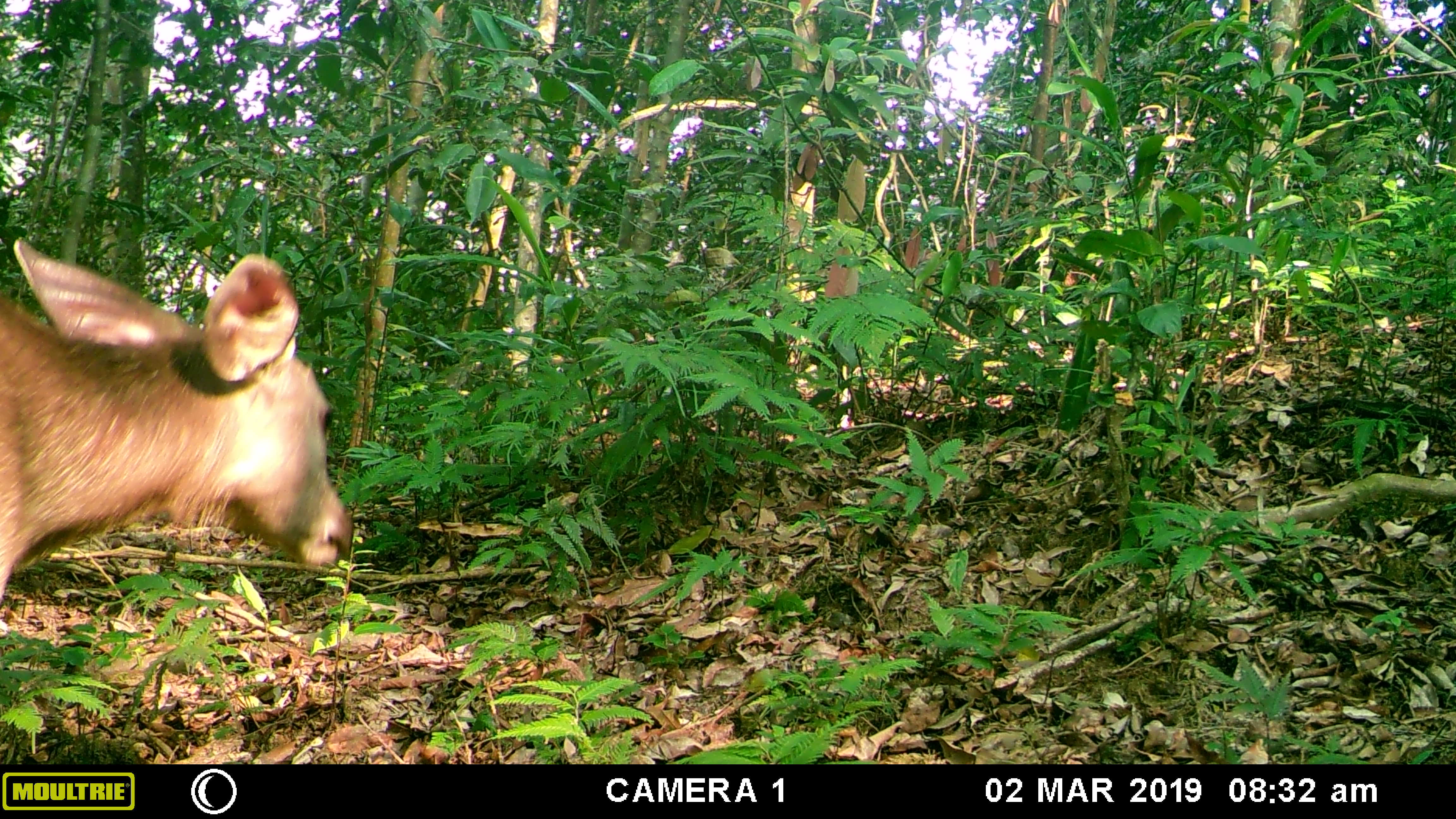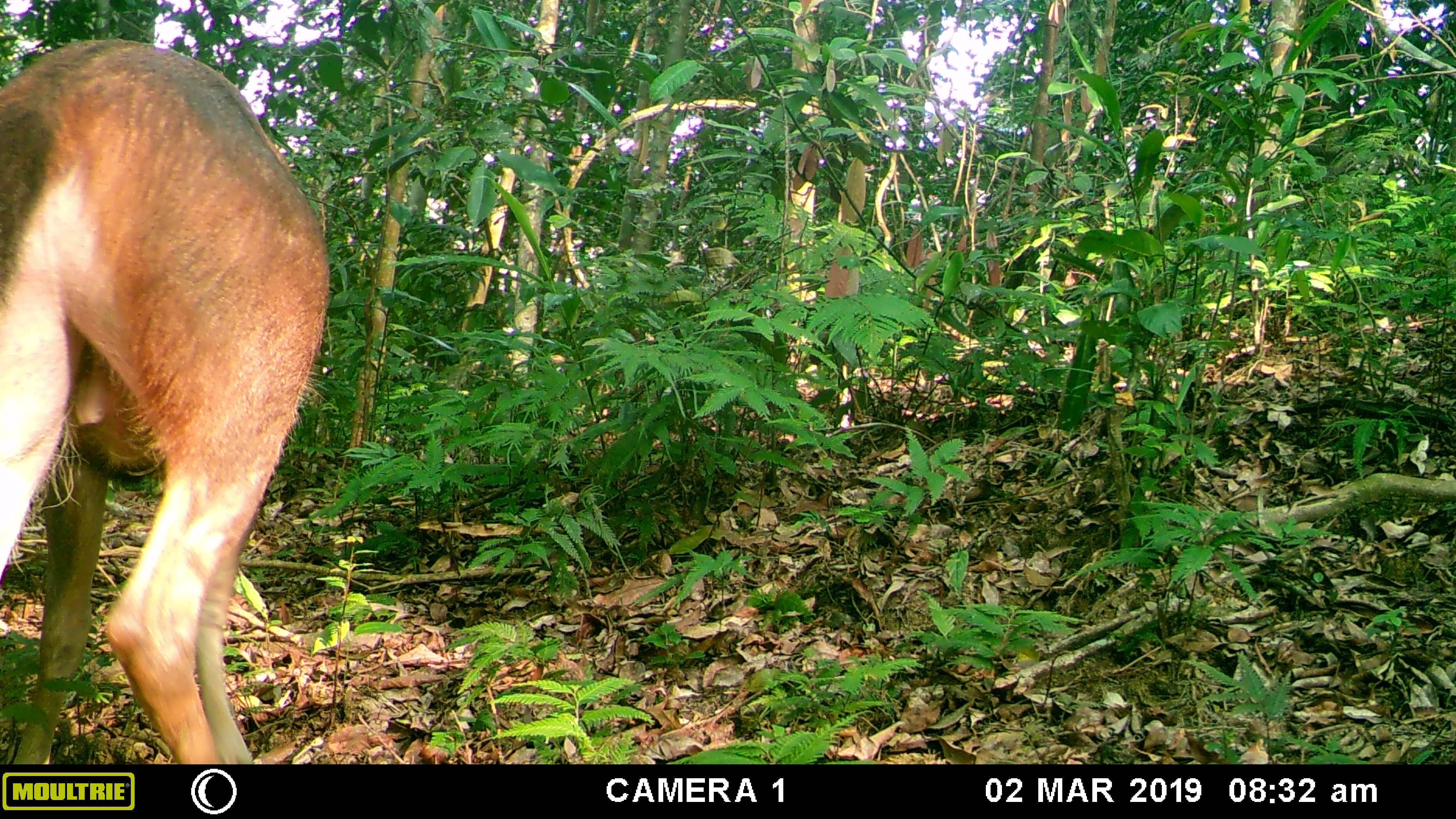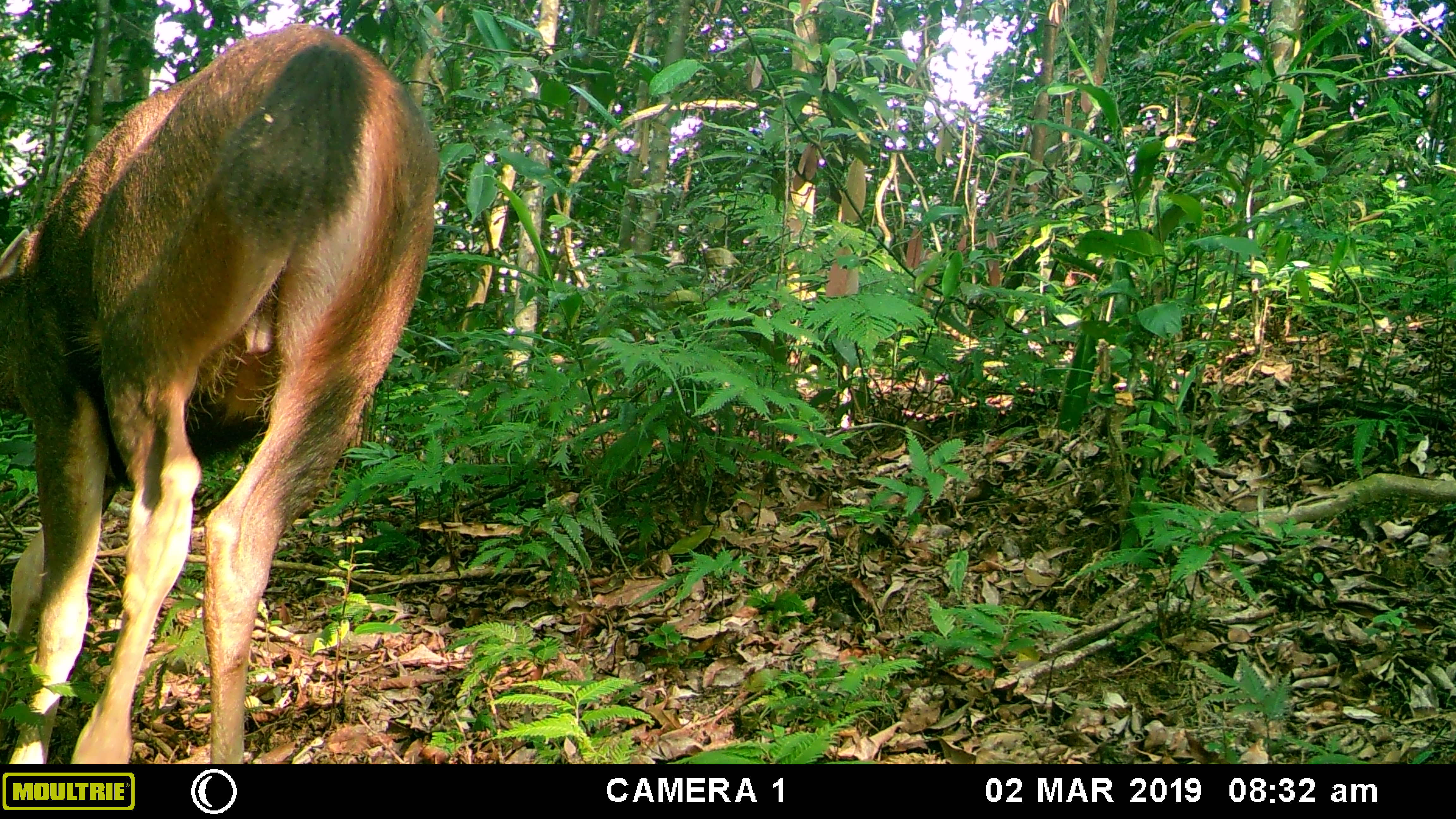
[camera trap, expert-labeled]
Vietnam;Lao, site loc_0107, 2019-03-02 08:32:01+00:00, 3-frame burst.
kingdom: Animalia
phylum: Chordata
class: Mammalia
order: Artiodactyla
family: Cervidae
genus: Rusa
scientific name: Rusa unicolor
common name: sambar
Sambar (Rusa unicolor). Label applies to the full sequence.